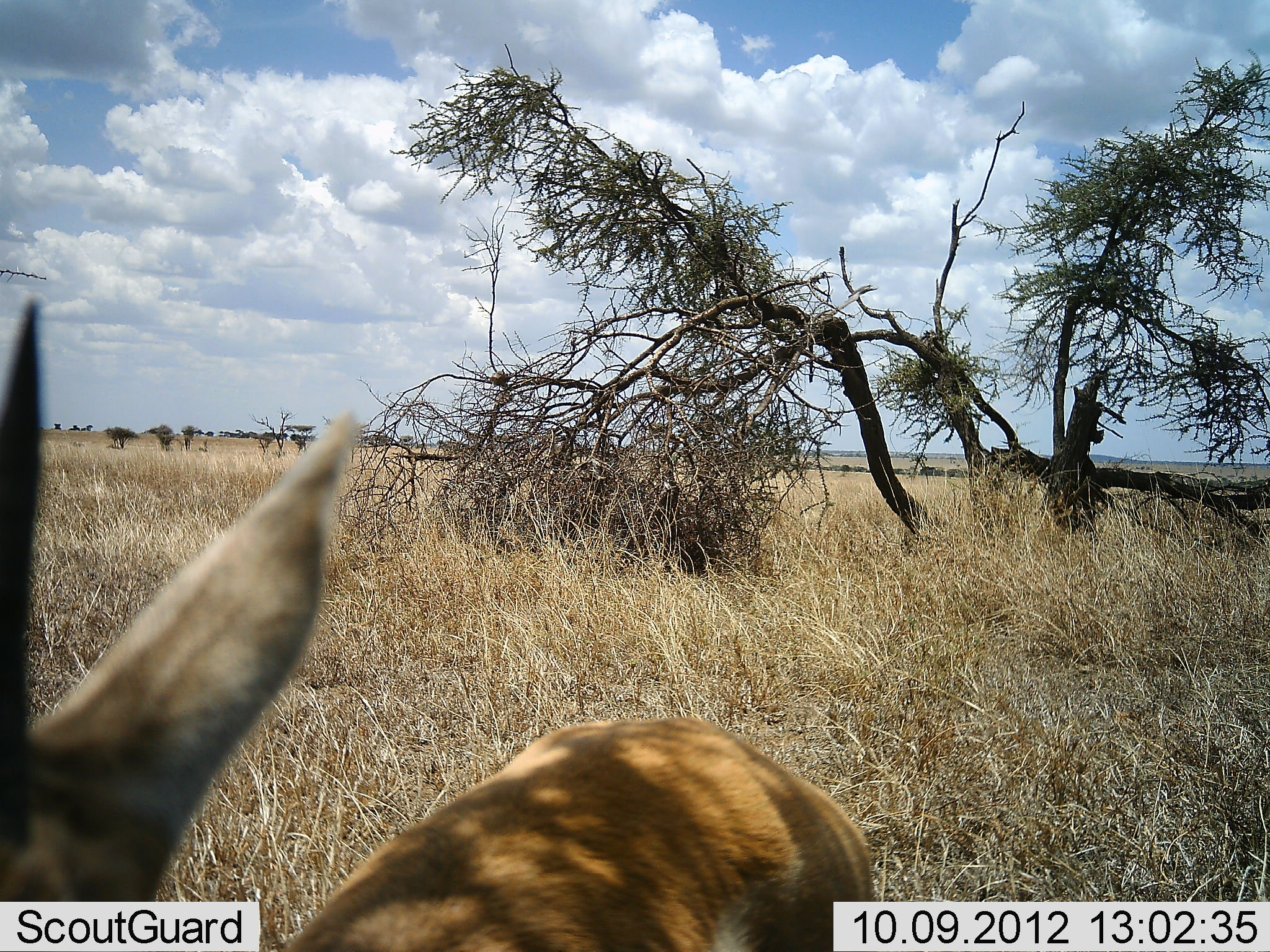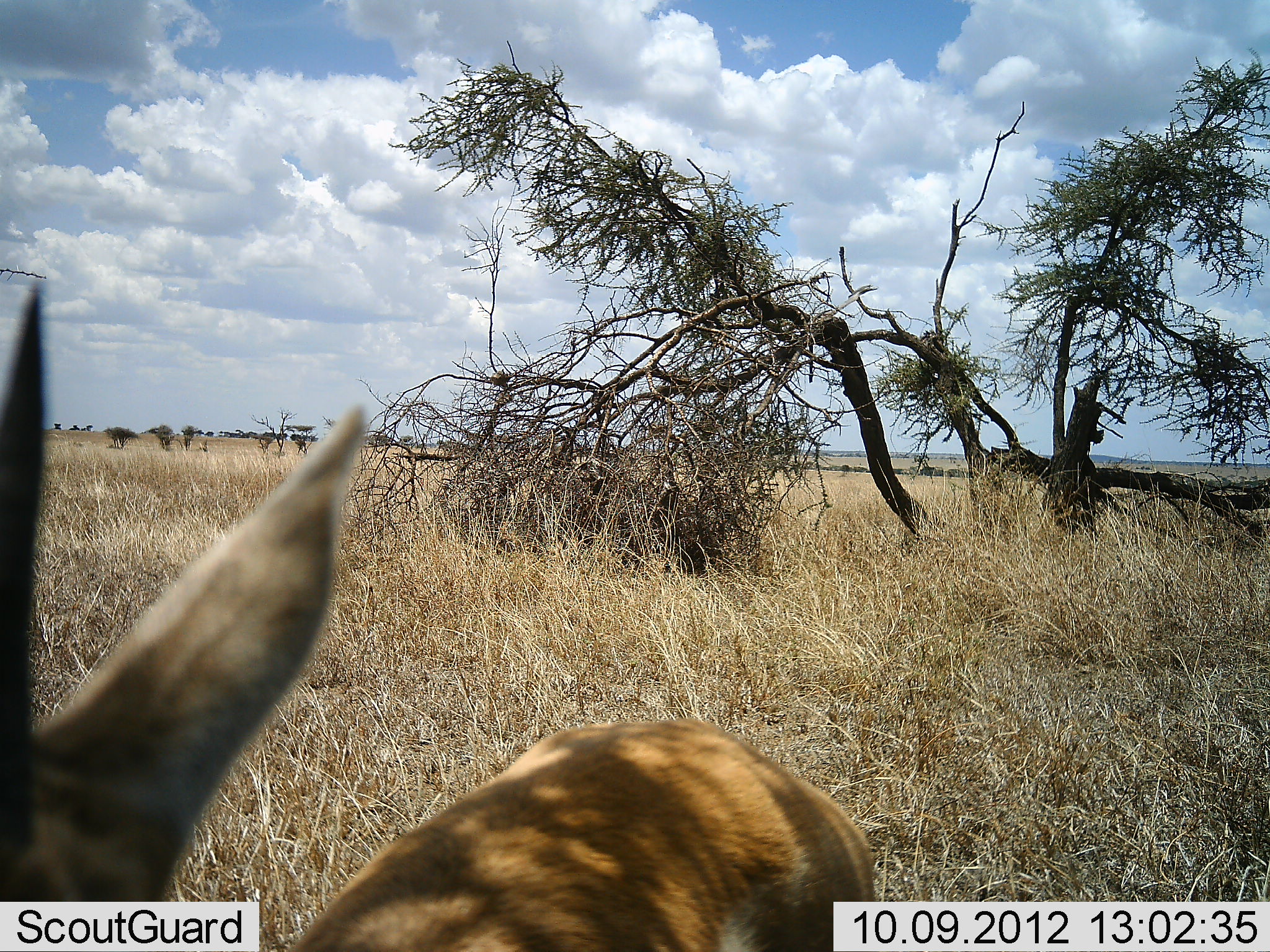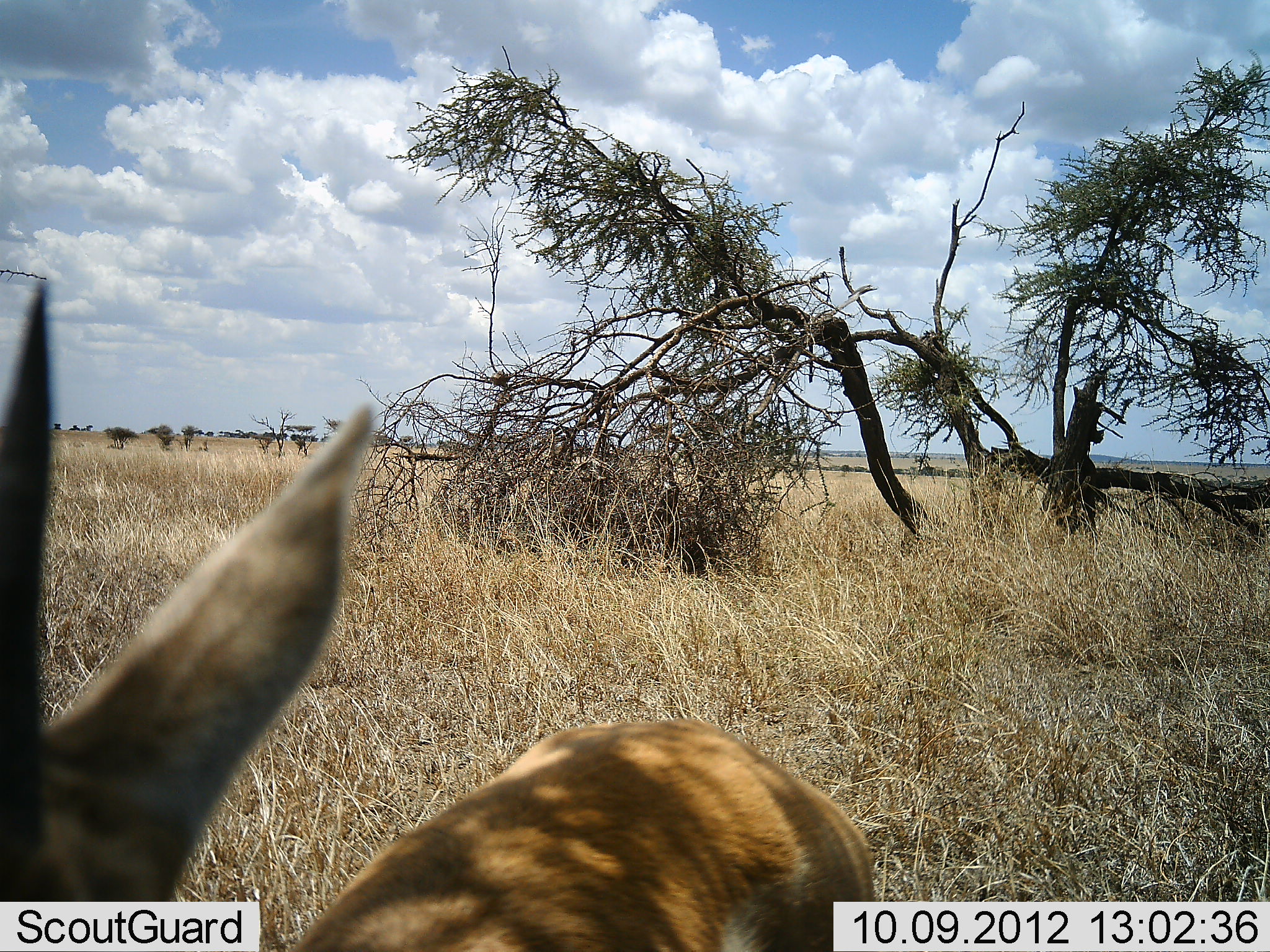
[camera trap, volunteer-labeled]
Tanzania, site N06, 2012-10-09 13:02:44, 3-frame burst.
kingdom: Animalia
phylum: Chordata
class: Mammalia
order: Artiodactyla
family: Bovidae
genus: Eudorcas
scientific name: Eudorcas thomsonii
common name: thomson's gazelle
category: gazellethomsons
Gazellethomsons (thomson's gazelle) (Eudorcas thomsonii), count 1. Behavior (volunteer vote fractions): standing 100%, resting 0%, moving 0%, interacting 0%. Young present (vote fraction): 0%. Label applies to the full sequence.